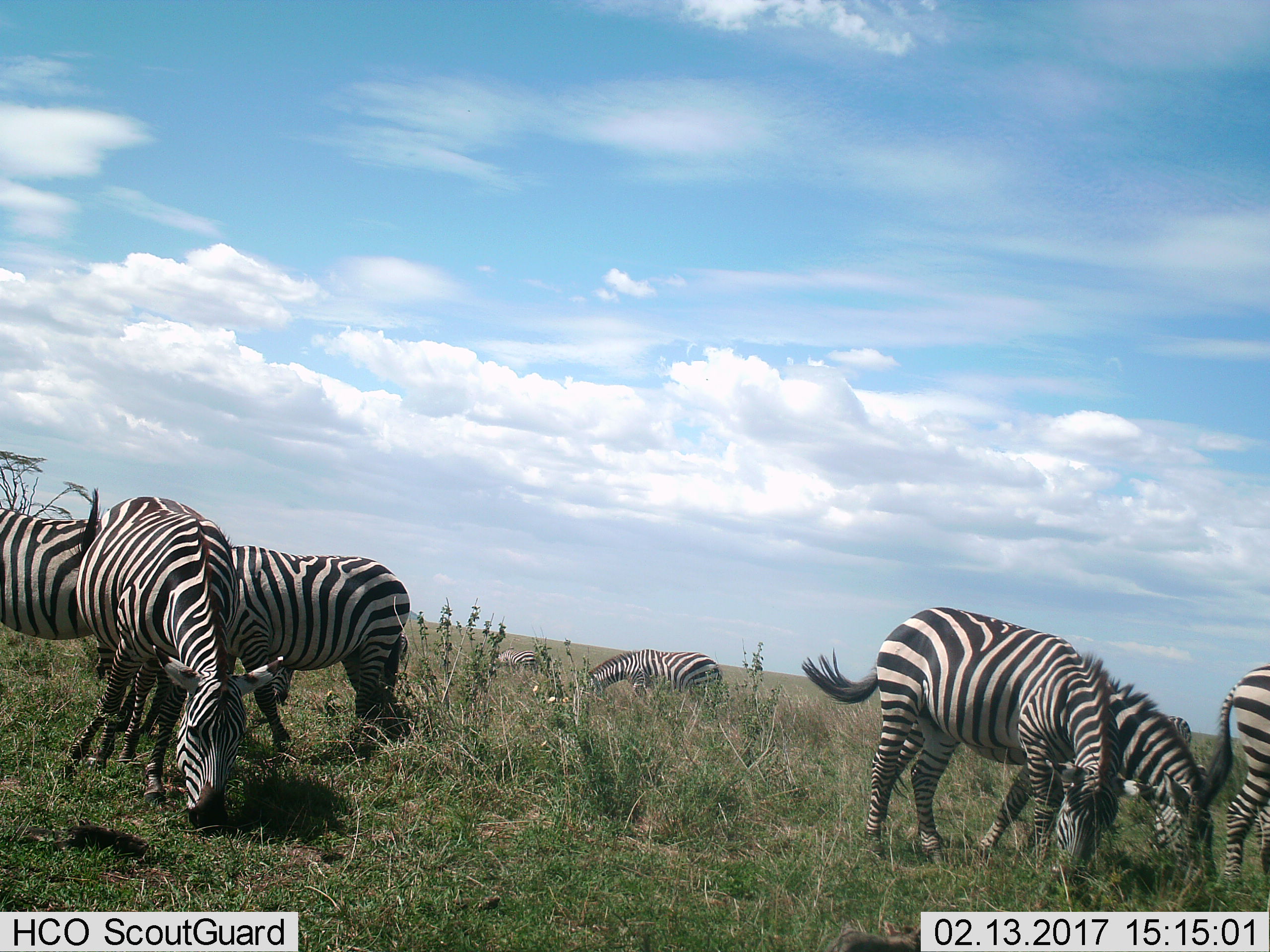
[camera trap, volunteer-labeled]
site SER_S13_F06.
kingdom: Animalia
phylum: Chordata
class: Mammalia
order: Perissodactyla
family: Equidae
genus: Equus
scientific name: Equus quagga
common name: plains zebra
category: zebraplains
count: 8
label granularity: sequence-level